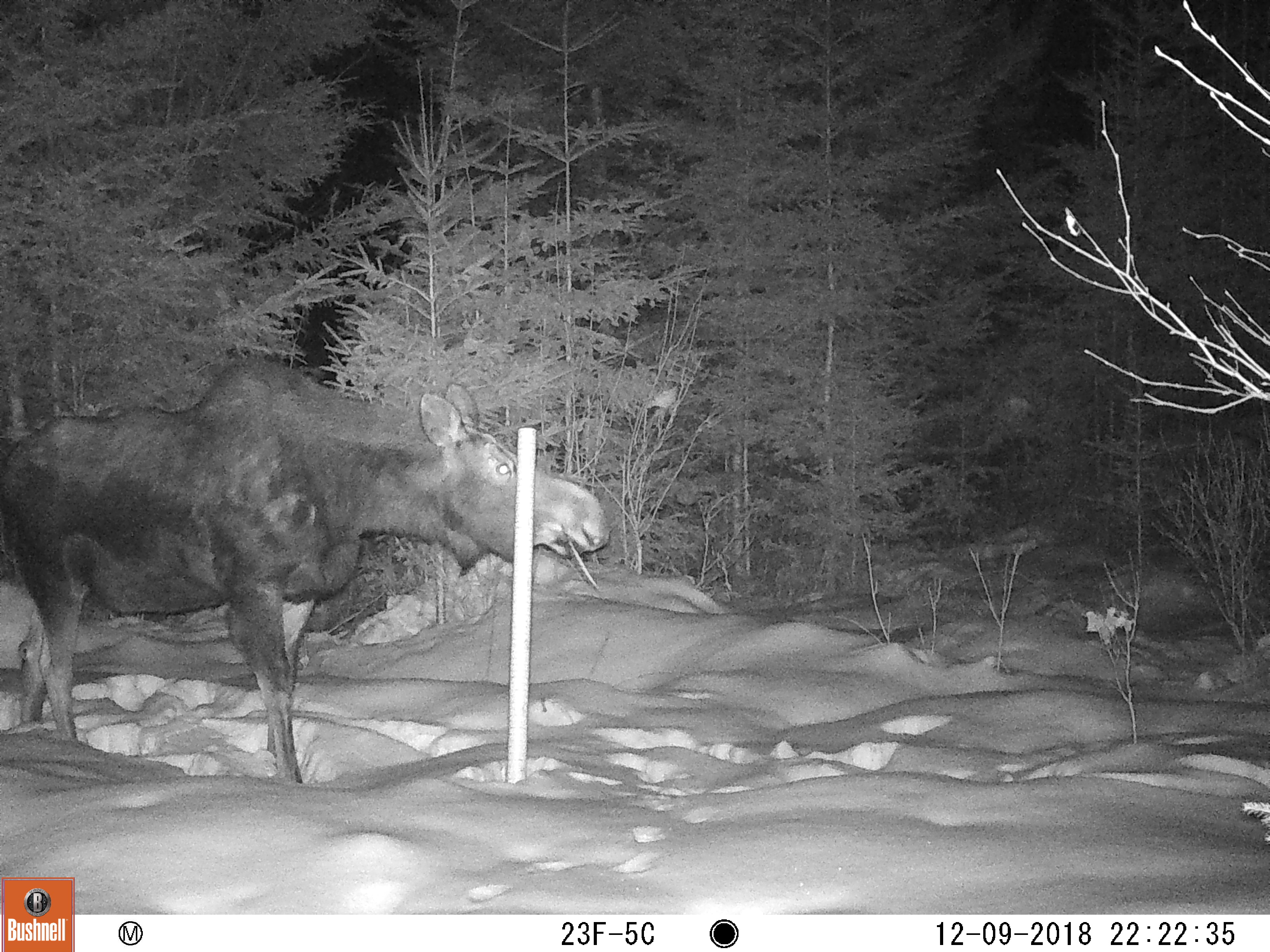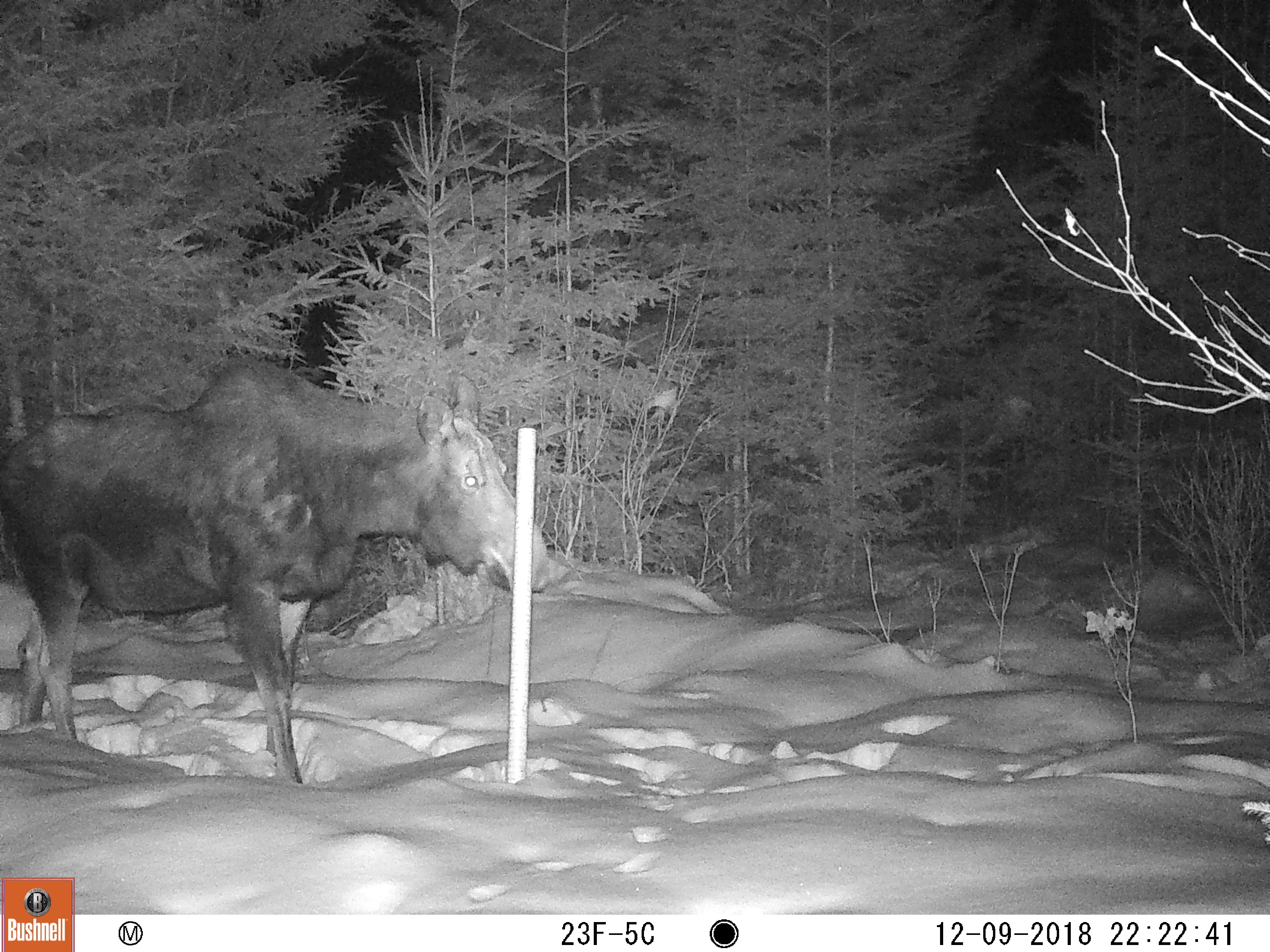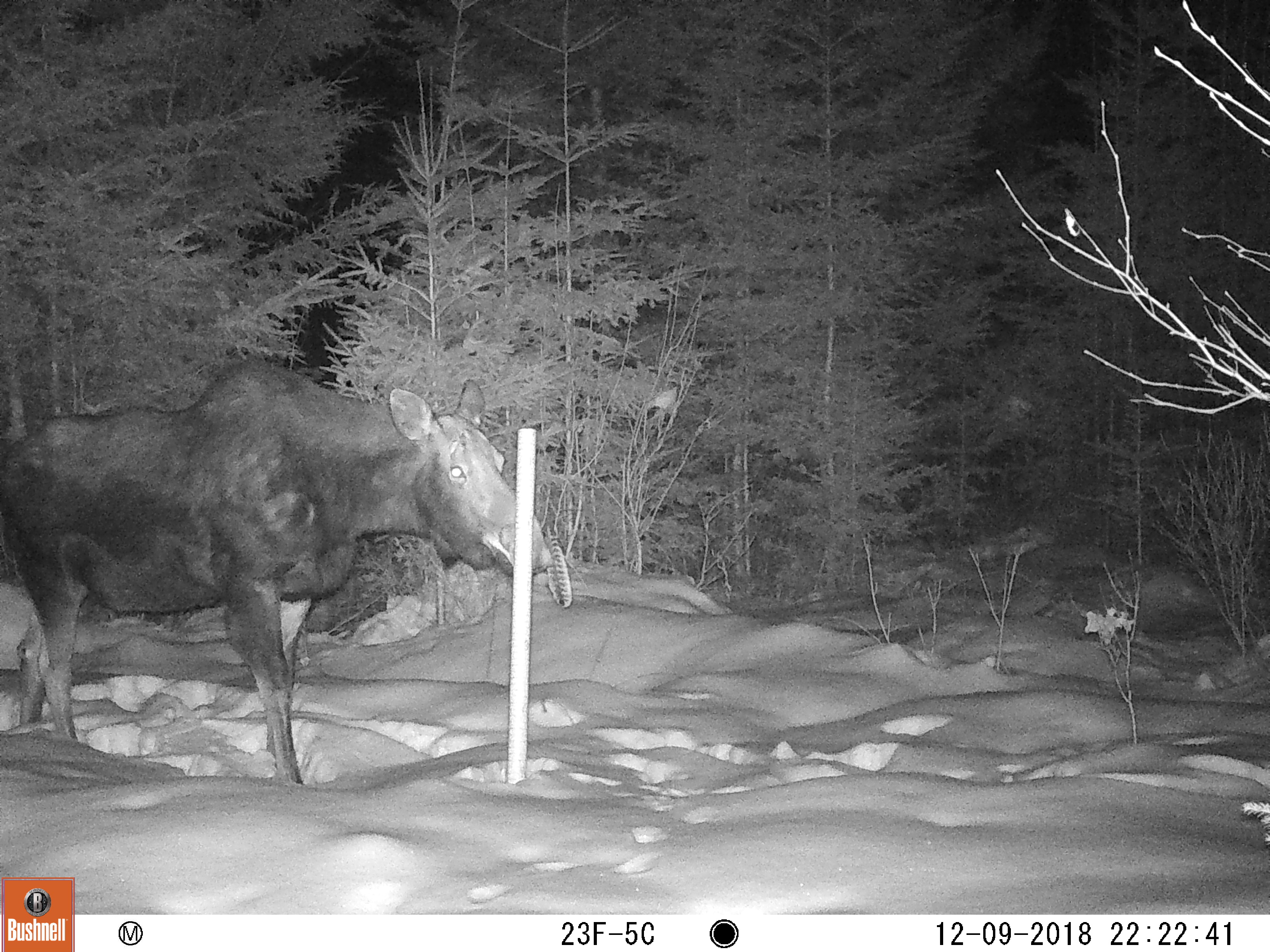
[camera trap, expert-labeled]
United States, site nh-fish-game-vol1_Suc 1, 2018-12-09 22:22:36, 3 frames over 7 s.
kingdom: Animalia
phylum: Chordata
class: Mammalia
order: Artiodactyla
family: Cervidae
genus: Alces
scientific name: Alces alces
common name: moose